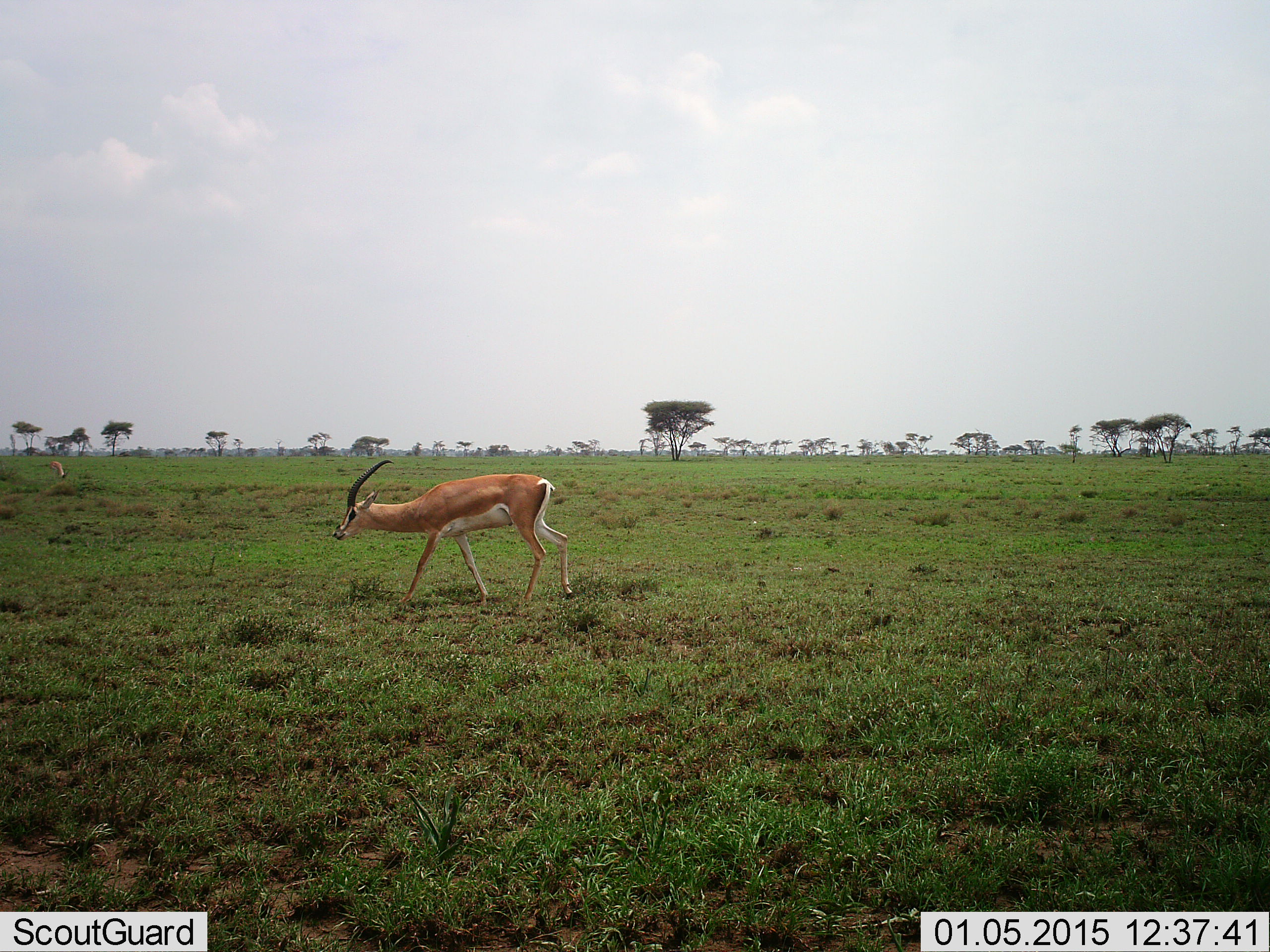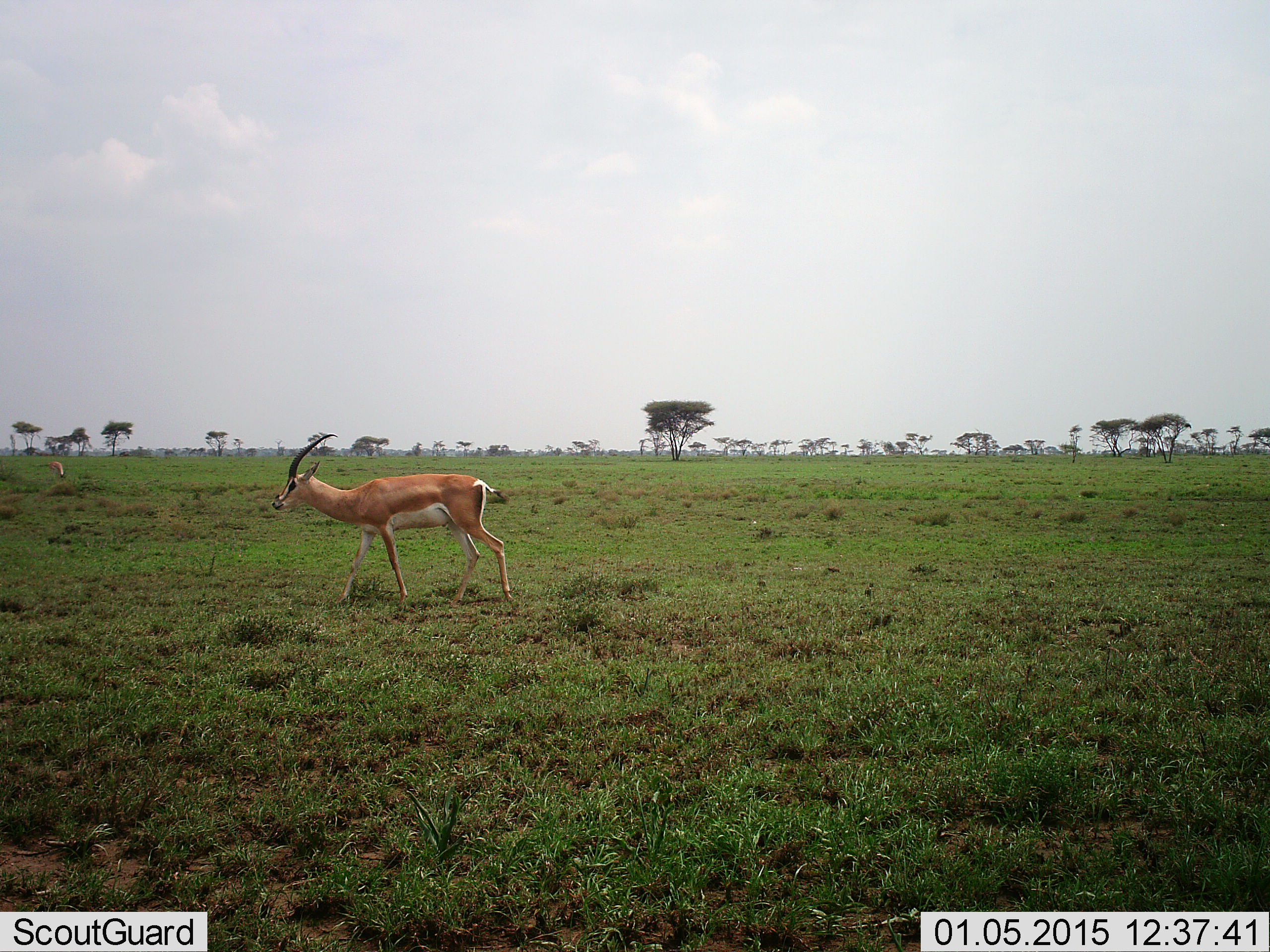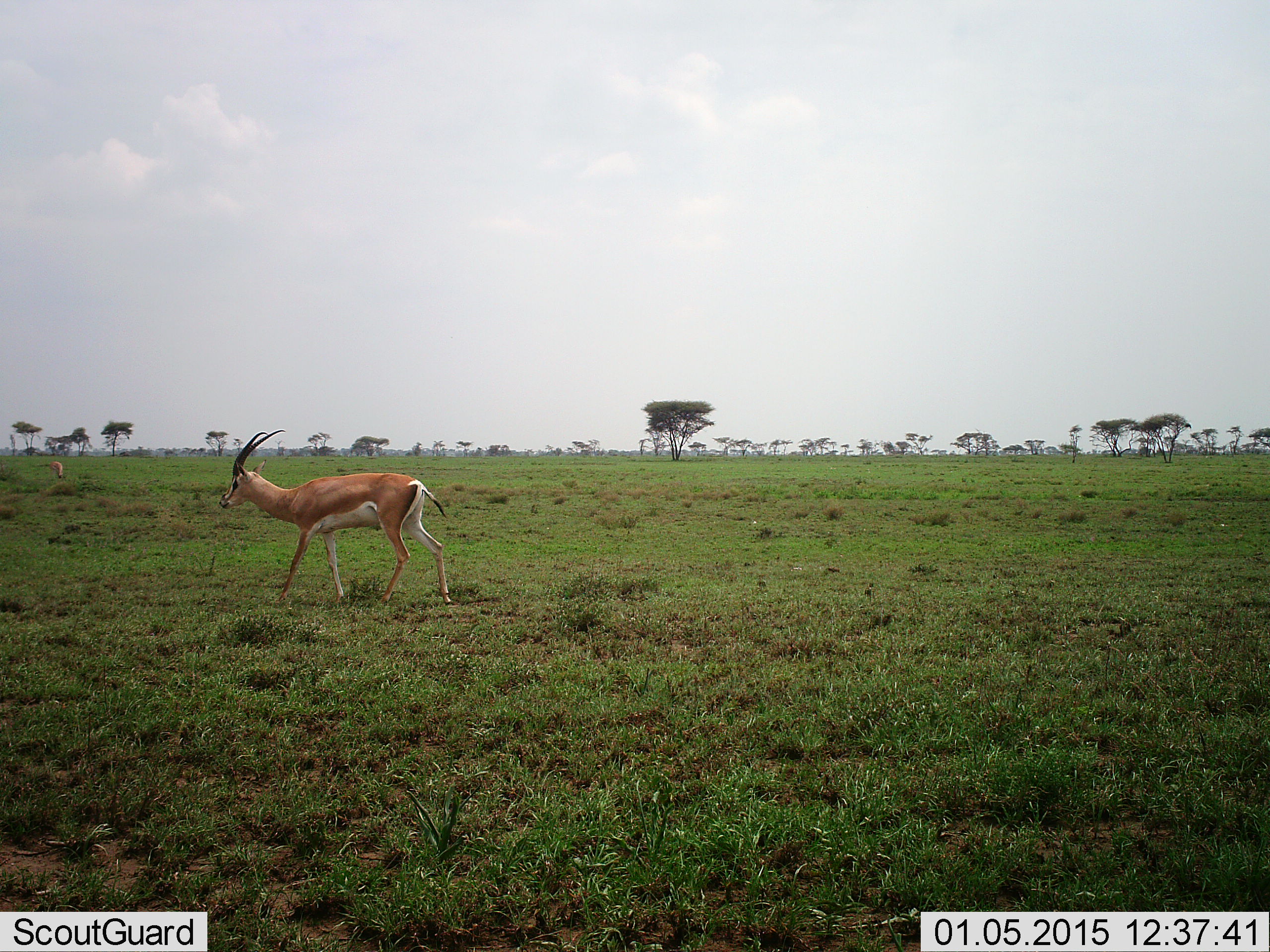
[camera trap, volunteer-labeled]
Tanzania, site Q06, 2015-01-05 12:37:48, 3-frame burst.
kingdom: Animalia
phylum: Chordata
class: Mammalia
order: Artiodactyla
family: Bovidae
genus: Nanger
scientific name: Nanger granti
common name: grant's gazelle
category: gazellegrants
Gazellegrants (grant's gazelle) (Nanger granti), count 1. Behavior (volunteer vote fractions): standing 27%, resting 0%, moving 91%, interacting 0%. Young present (vote fraction): 0%. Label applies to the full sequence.